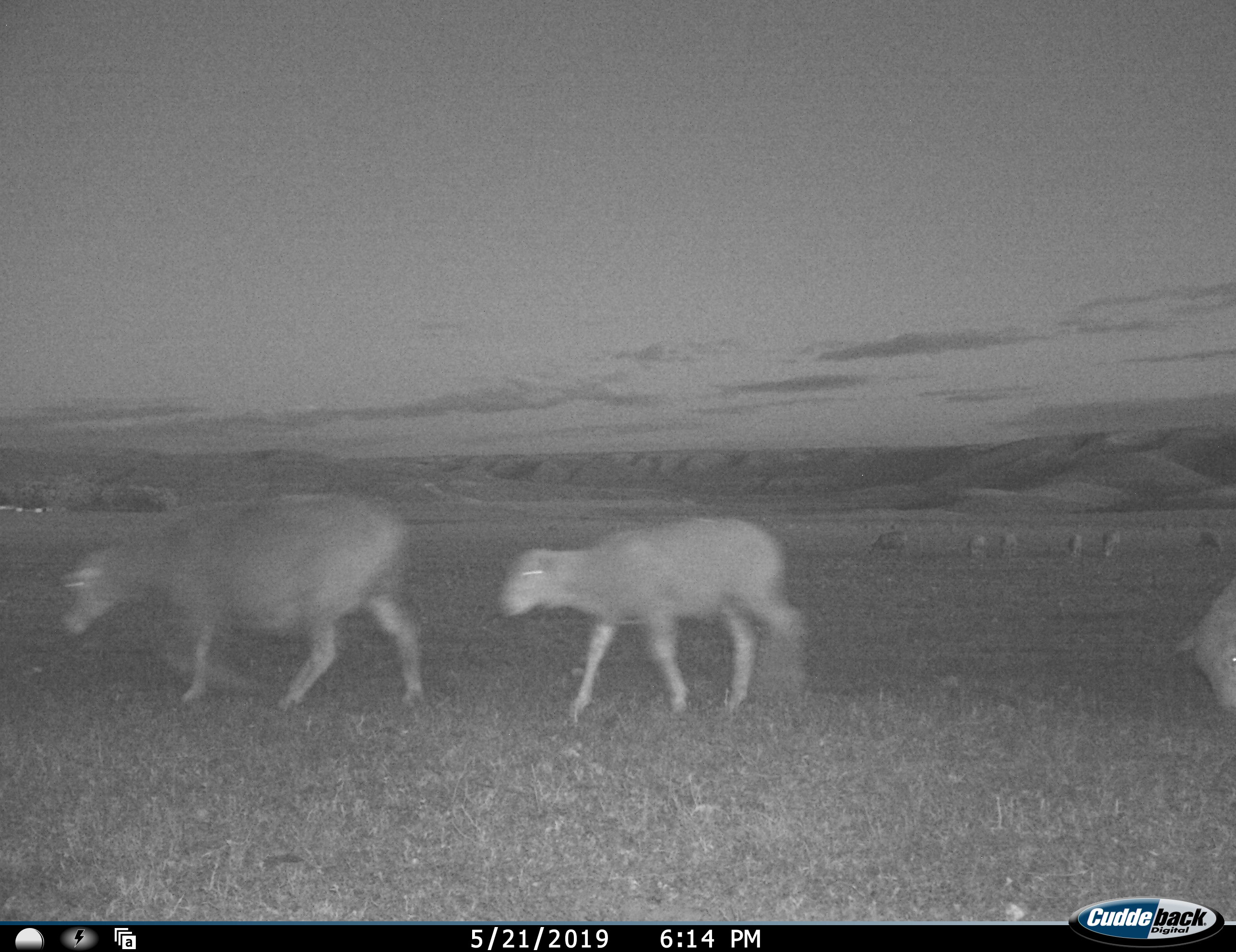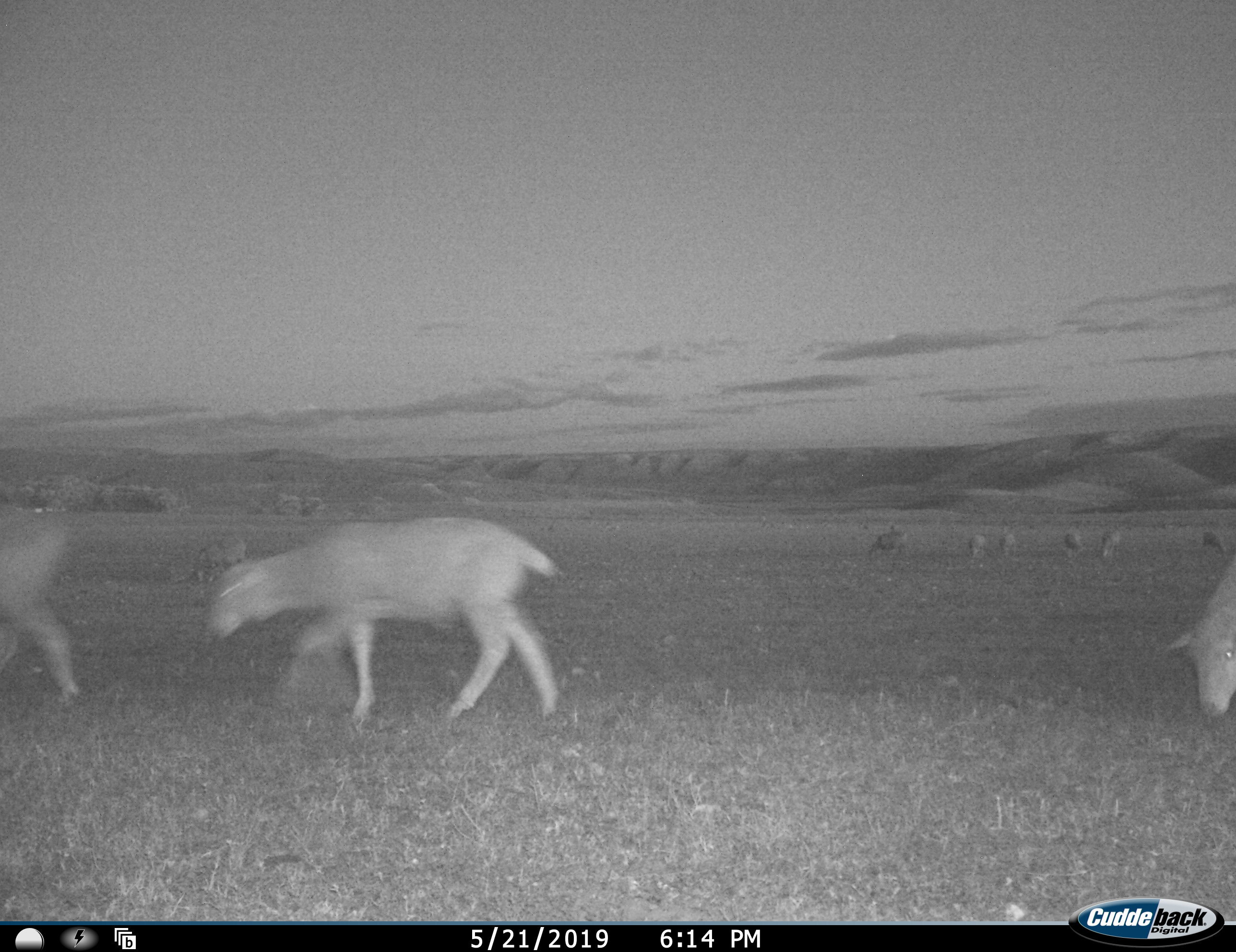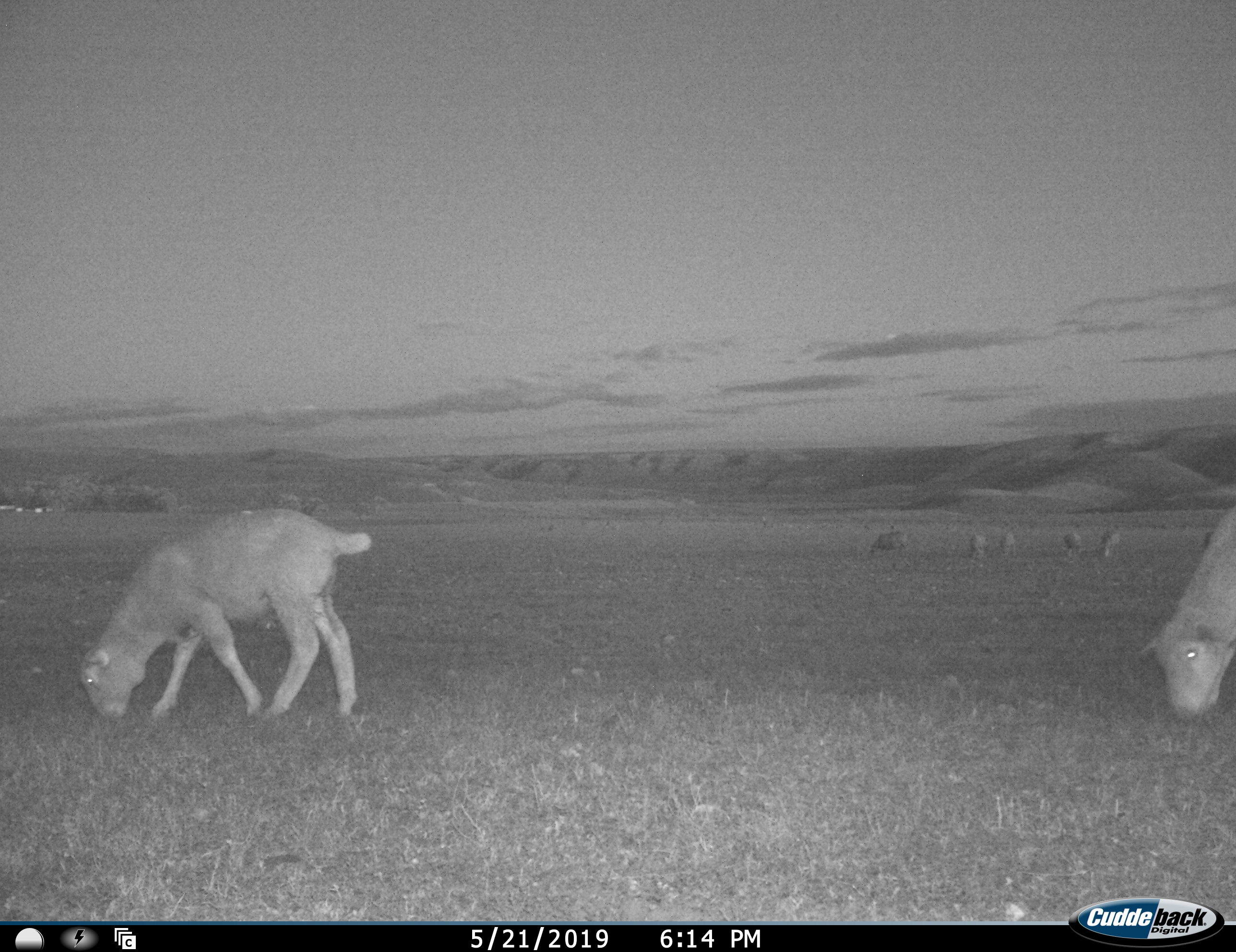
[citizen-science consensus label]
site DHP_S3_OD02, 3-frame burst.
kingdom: Animalia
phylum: Chordata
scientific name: Vertebrata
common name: domestic animal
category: domesticanimal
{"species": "domesticanimal (domestic animal) (Vertebrata)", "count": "9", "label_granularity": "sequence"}